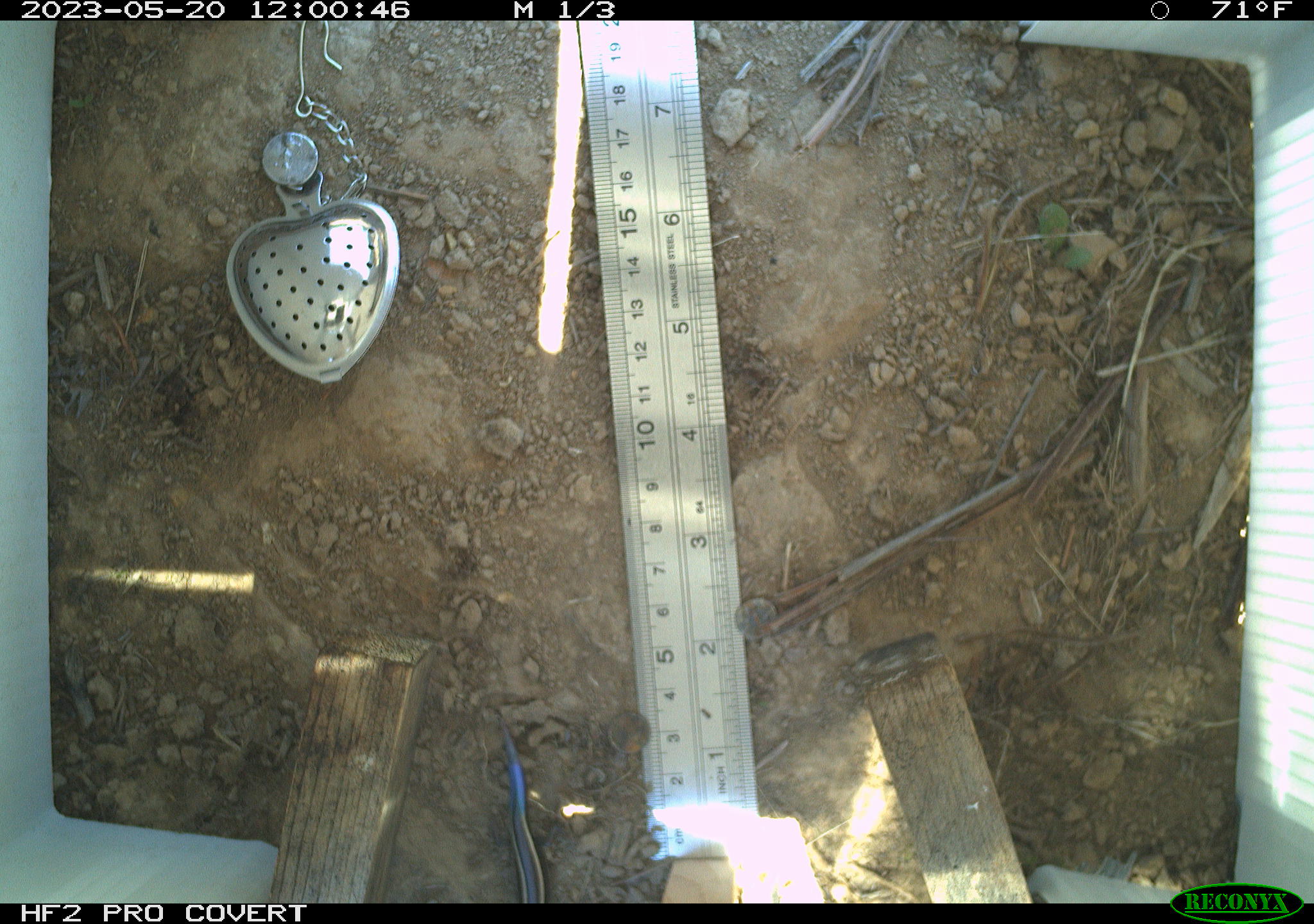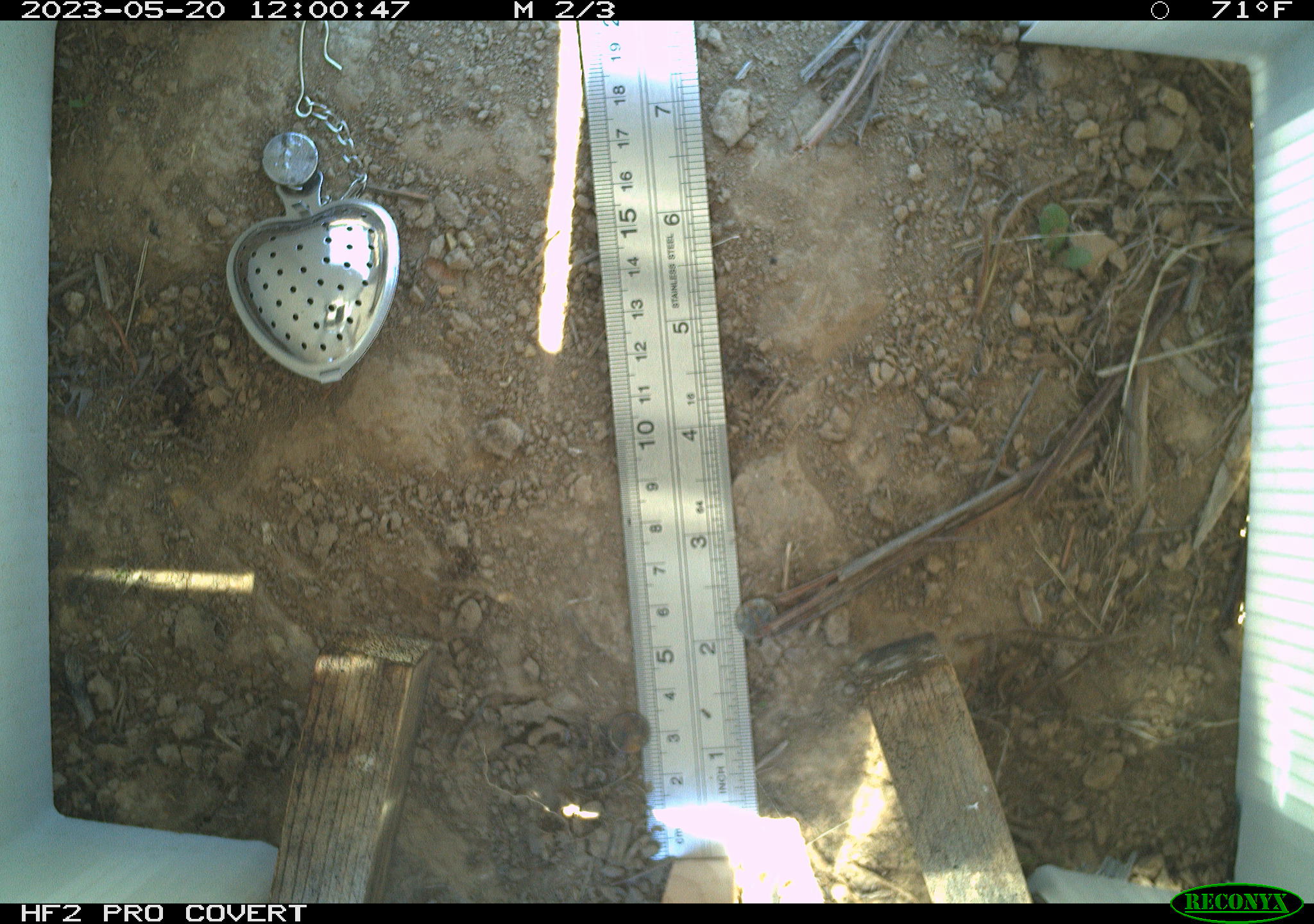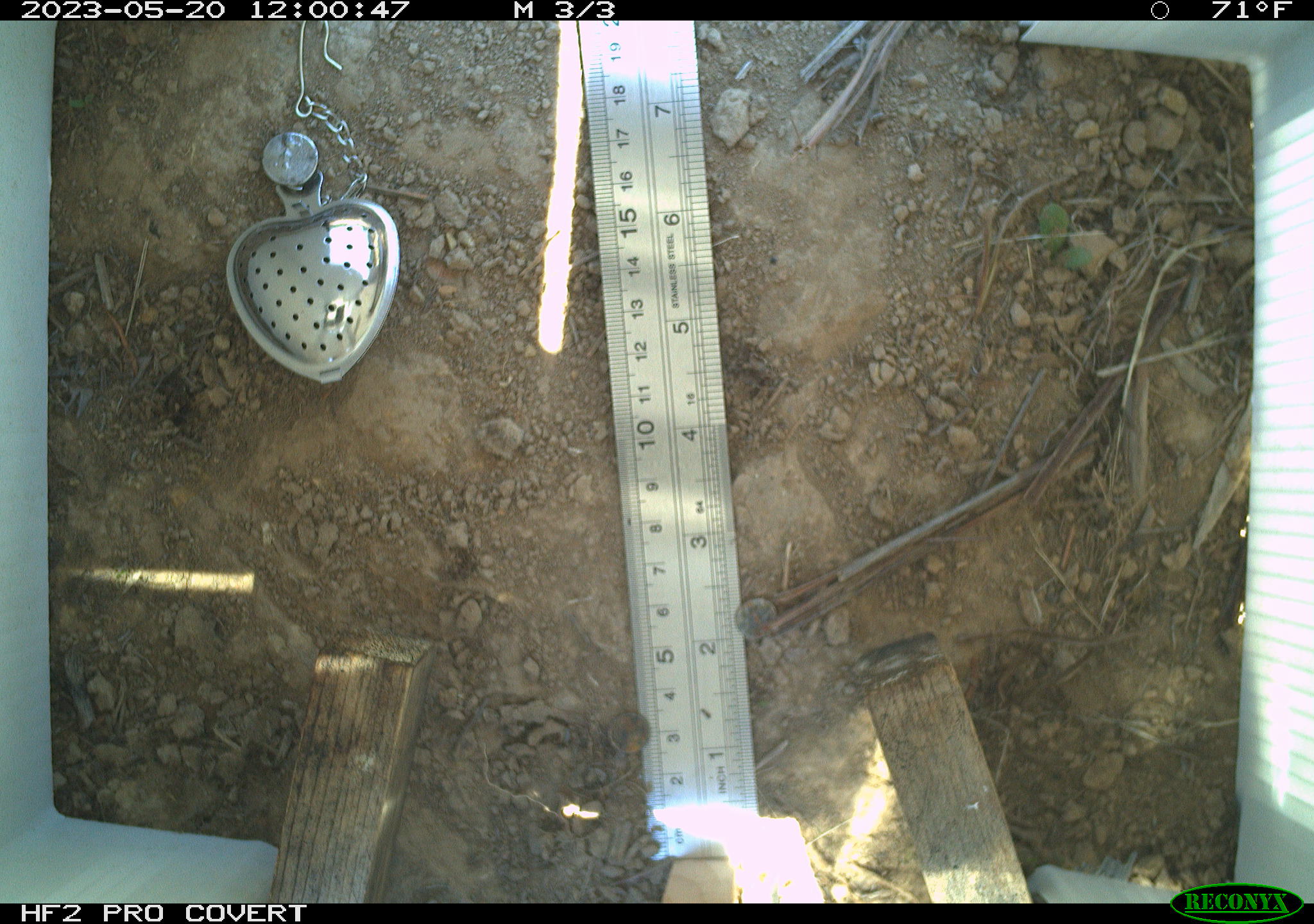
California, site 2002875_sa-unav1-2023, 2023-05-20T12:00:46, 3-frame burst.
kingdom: Animalia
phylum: Chordata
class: Reptilia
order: Squamata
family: Scincidae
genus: Plestiodon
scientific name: Plestiodon skiltonianus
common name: western skink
Western skink (Plestiodon skiltonianus).